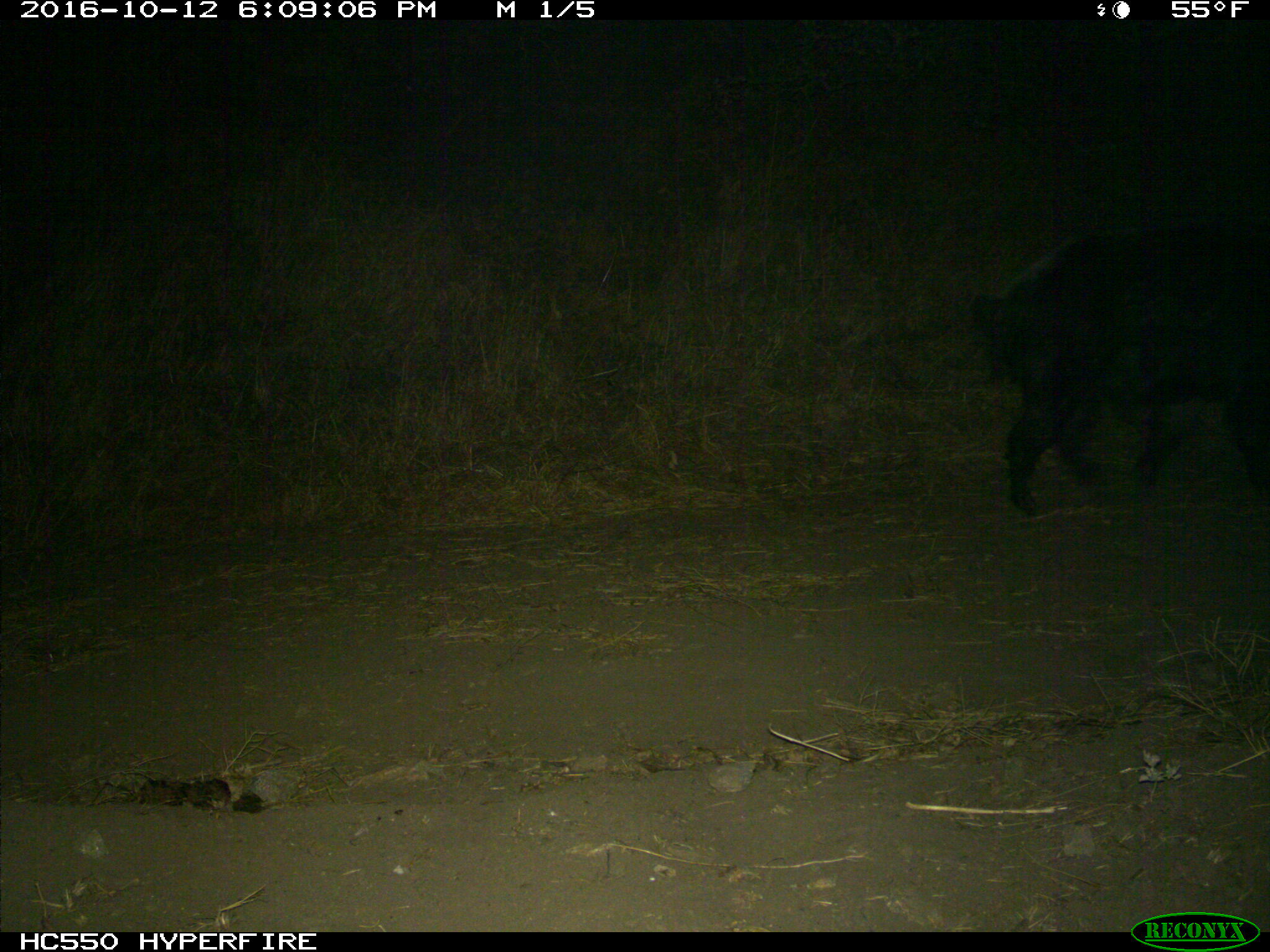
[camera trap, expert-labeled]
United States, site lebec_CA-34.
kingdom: Animalia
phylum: Chordata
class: Mammalia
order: Artiodactyla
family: Suidae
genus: Sus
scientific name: Sus scrofa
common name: wild boar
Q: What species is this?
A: Sus scrofa (wild boar).